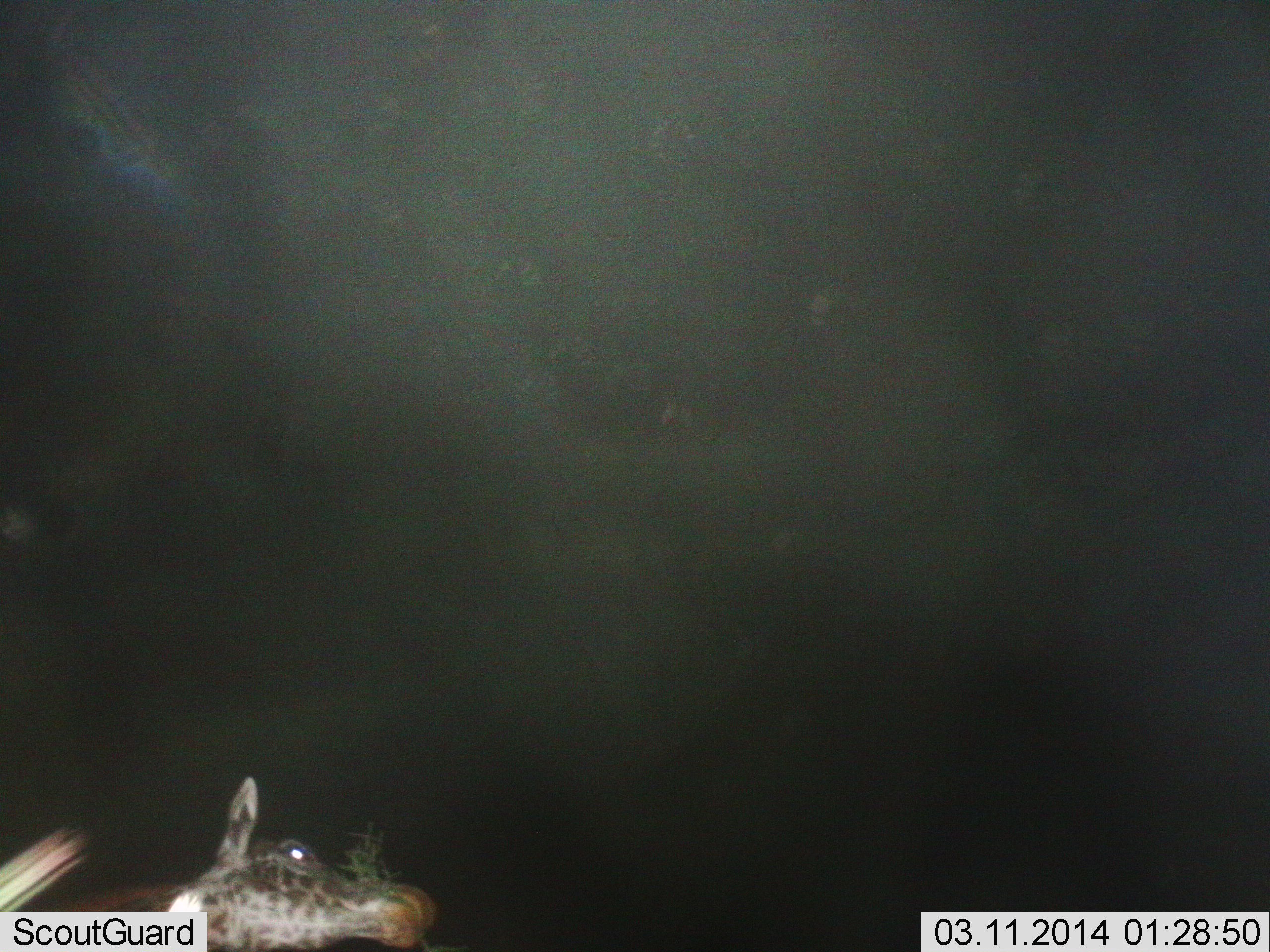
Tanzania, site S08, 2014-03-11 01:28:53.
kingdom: Animalia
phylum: Chordata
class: Mammalia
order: Artiodactyla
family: Giraffidae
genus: Giraffa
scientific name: Giraffa camelopardalis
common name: giraffe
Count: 1.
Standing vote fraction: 62%.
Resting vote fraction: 0%.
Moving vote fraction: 8%.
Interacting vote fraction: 0%.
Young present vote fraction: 0%.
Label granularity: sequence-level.